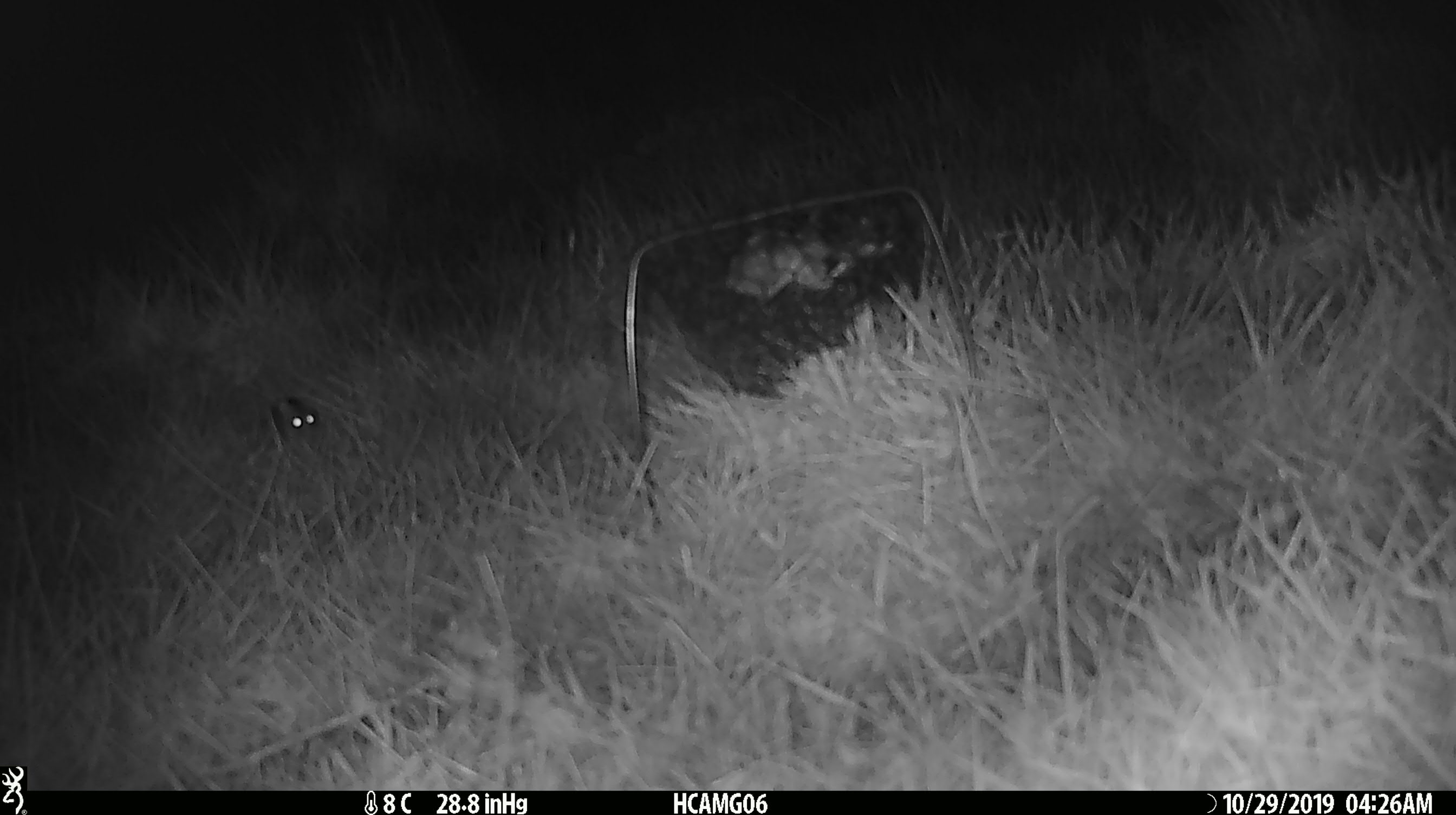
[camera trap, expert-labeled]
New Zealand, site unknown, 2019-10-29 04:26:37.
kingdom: Animalia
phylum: Chordata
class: Mammalia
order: Rodentia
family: Muridae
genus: Mus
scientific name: Mus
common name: mouse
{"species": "mouse (Mus)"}